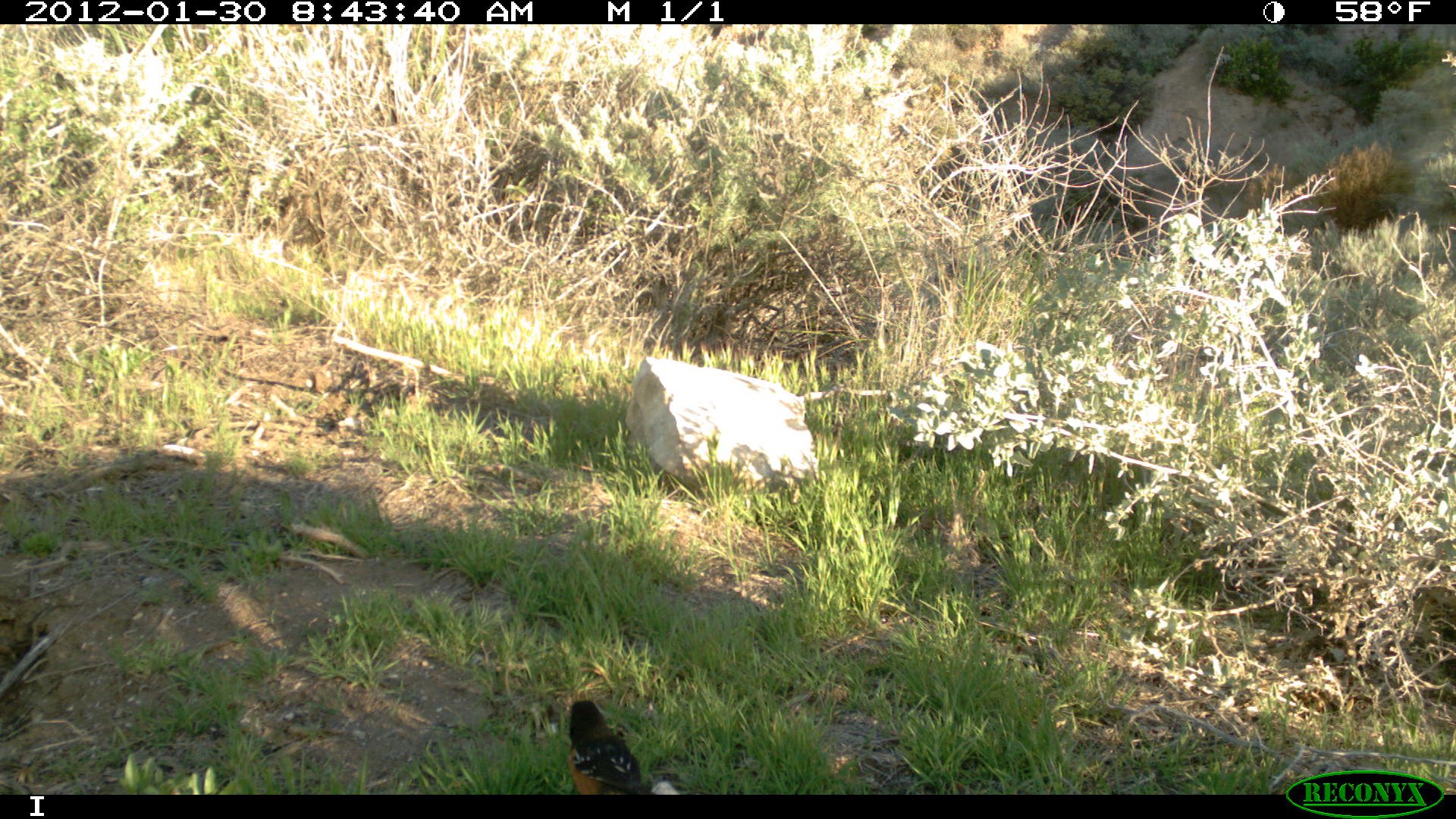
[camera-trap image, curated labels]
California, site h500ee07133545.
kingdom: Animalia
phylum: Chordata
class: Aves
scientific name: Aves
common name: bird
Bird (Aves).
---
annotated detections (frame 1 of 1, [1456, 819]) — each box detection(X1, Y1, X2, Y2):
bird: detection(566, 699, 653, 794)